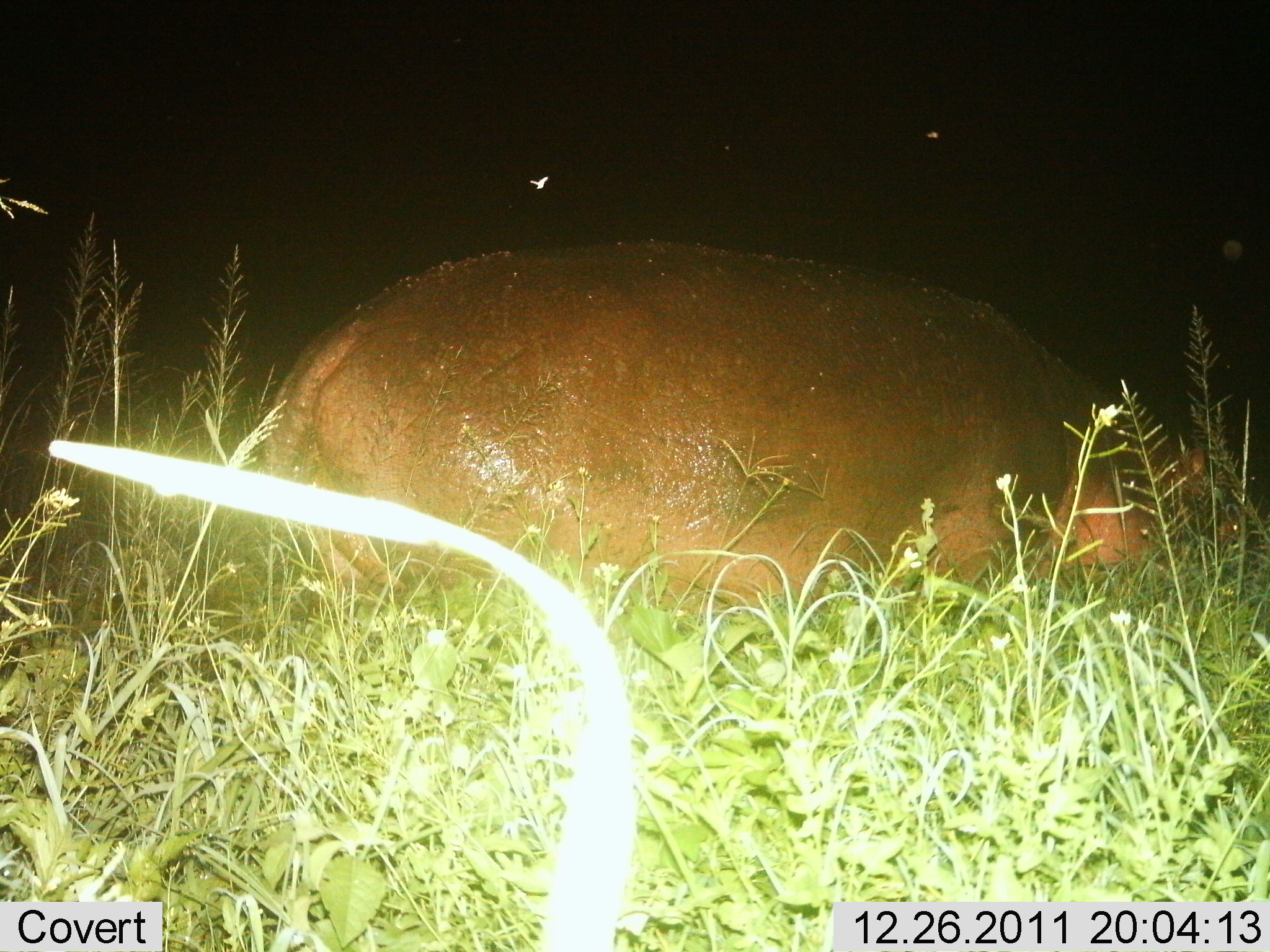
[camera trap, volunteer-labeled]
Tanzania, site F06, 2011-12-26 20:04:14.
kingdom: Animalia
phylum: Chordata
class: Mammalia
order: Artiodactyla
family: Hippopotamidae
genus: Hippopotamus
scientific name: Hippopotamus amphibius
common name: hippopotamus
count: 1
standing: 69%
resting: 15%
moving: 0%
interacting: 0%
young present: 0%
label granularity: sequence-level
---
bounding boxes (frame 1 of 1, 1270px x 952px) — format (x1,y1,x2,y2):
animal: (258,243,1264,615)